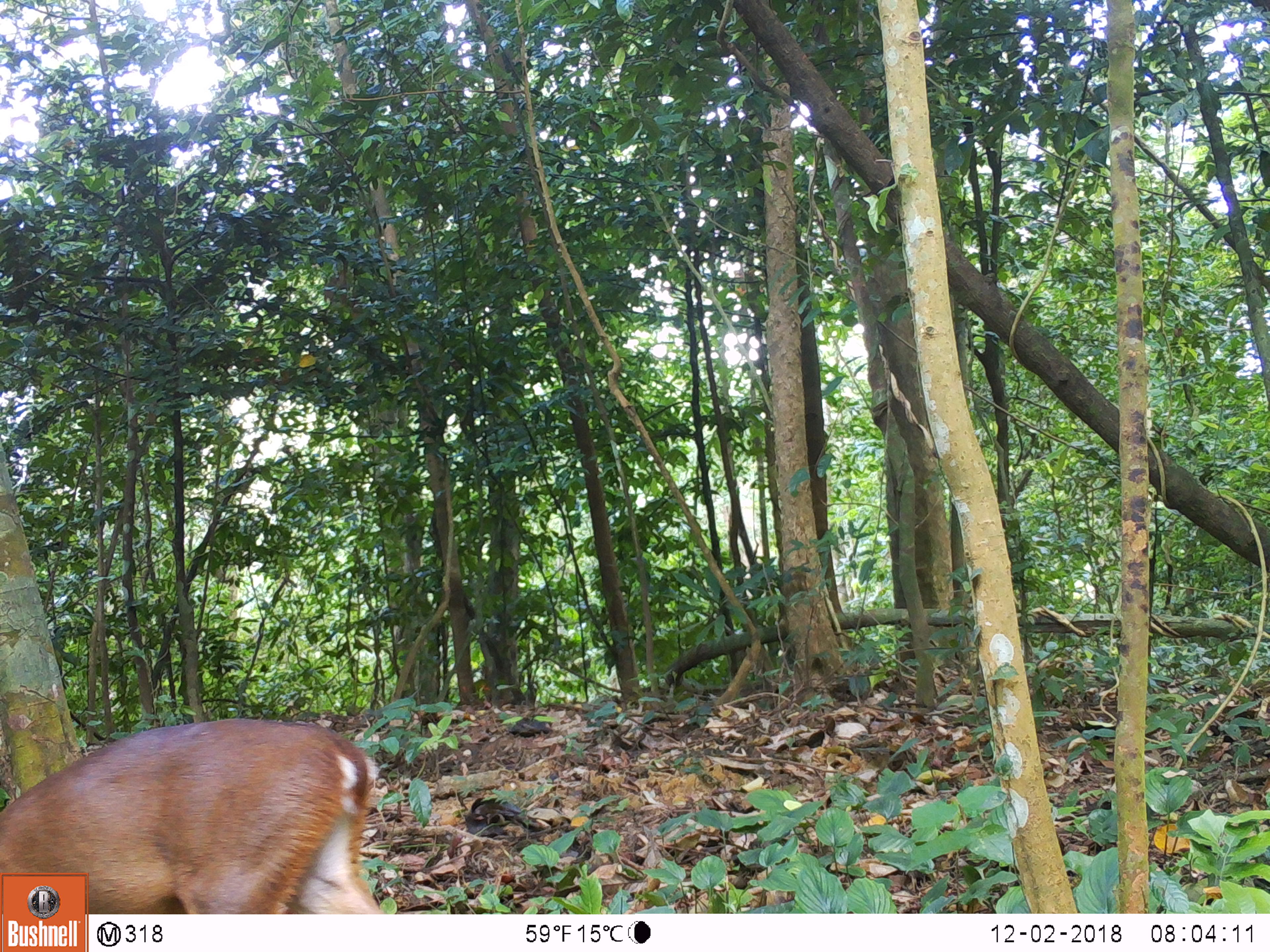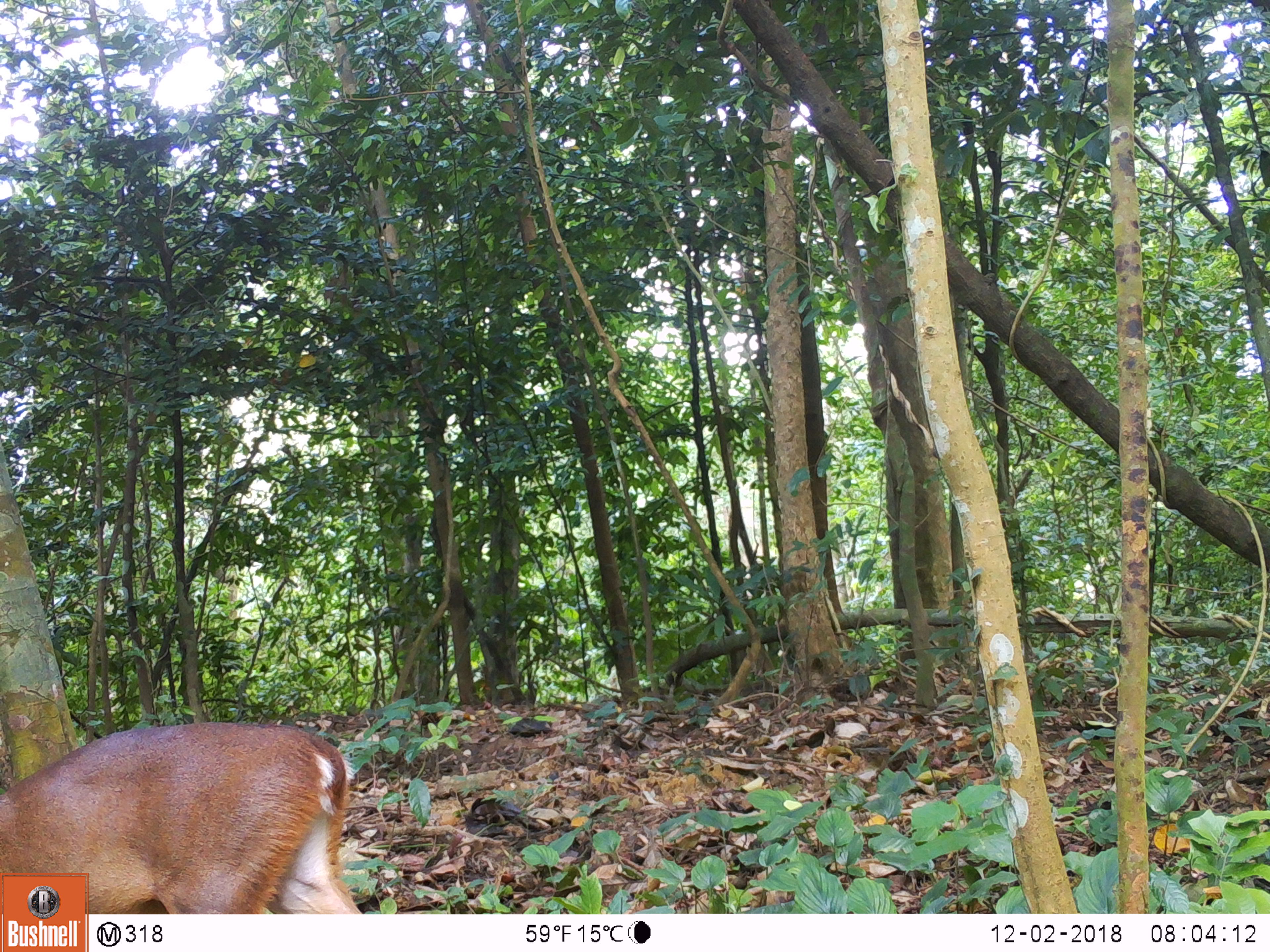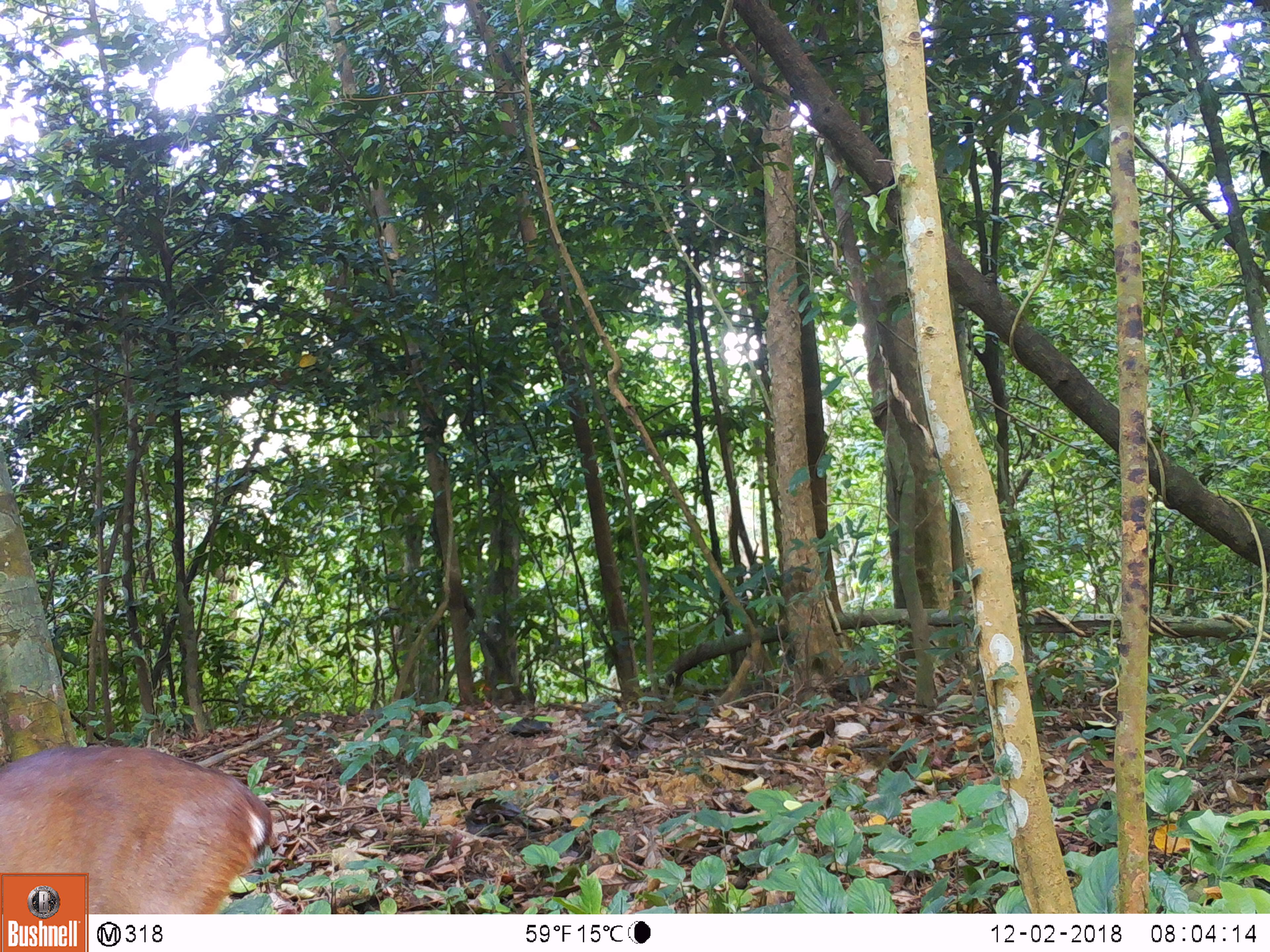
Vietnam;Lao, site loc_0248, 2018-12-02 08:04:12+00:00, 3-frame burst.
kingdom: Animalia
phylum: Chordata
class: Mammalia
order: Artiodactyla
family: Cervidae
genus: Muntiacus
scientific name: Muntiacus vuquangensis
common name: large-antlered muntjac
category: large antlered muntjac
Large antlered muntjac (large-antlered muntjac) (Muntiacus vuquangensis). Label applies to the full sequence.